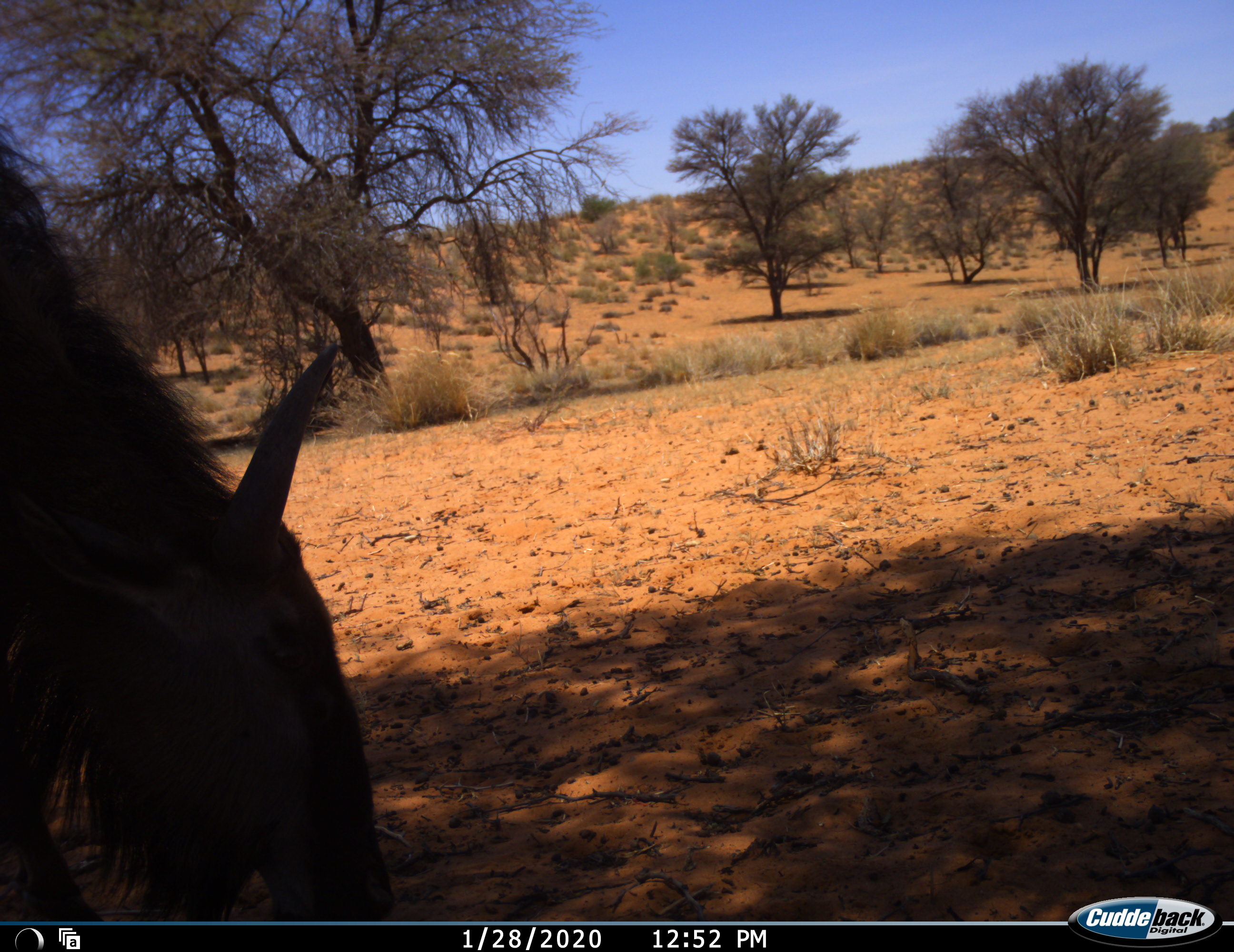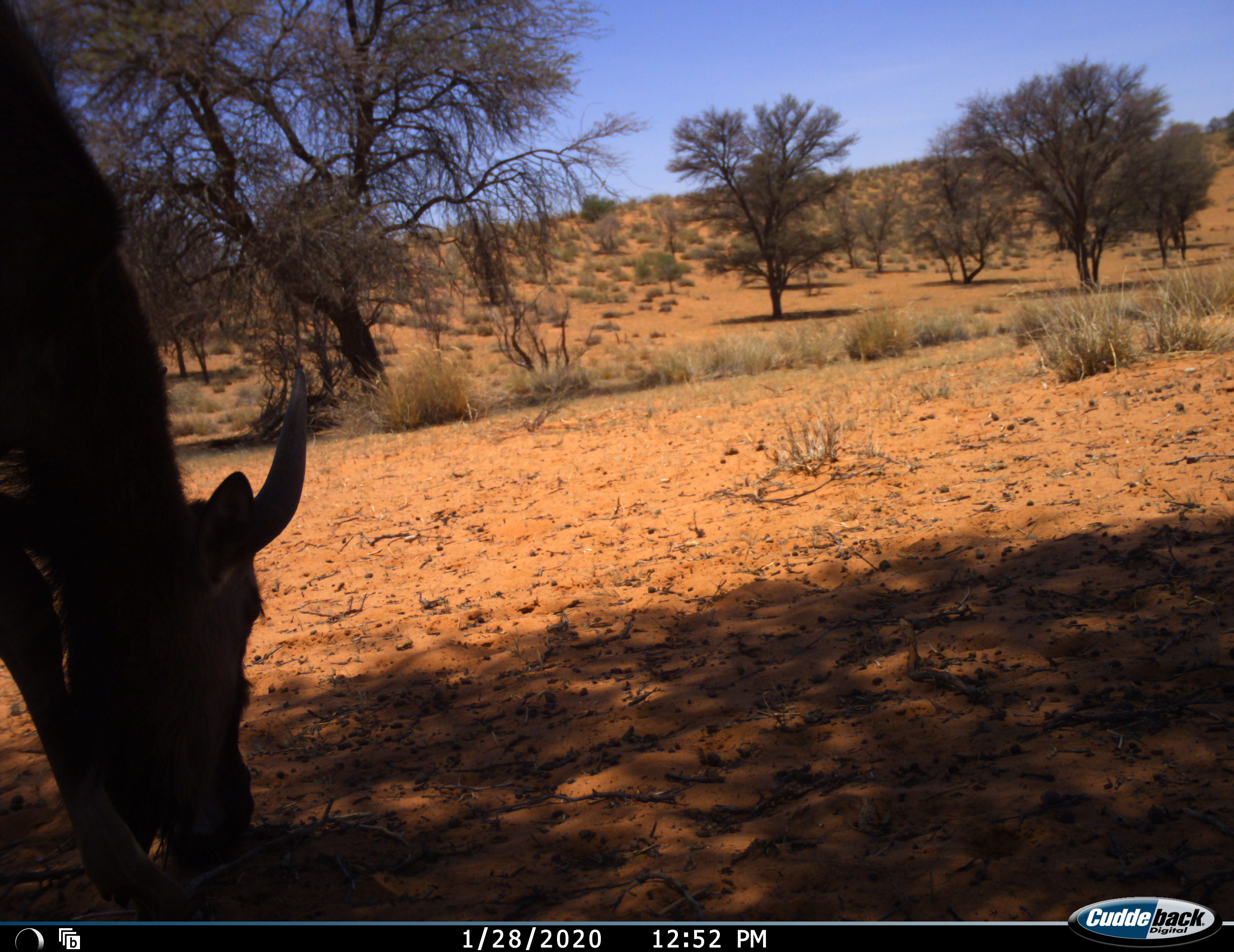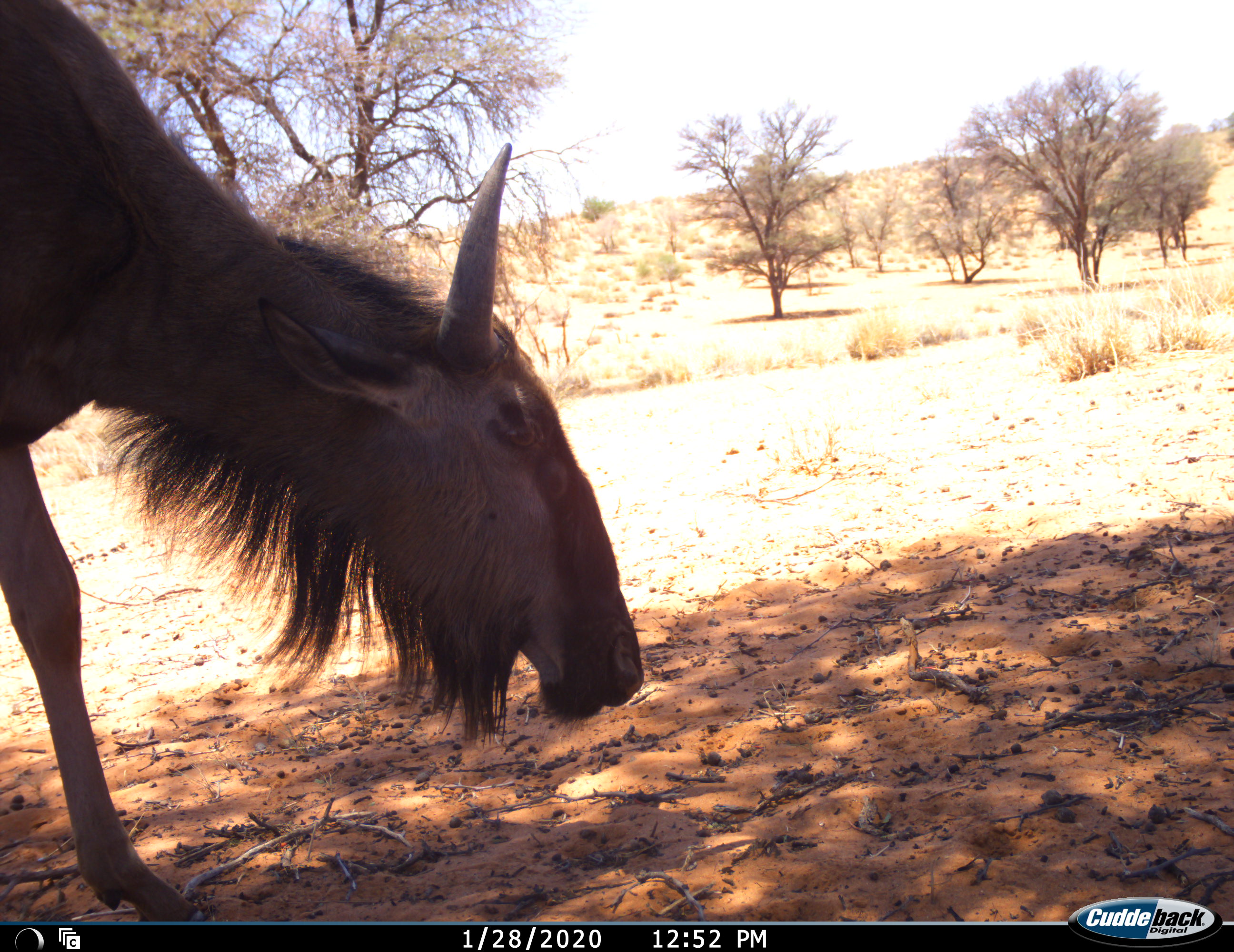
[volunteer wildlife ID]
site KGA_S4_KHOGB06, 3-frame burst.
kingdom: Animalia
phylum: Chordata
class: Mammalia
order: Artiodactyla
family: Bovidae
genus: Connochaetes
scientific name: Connochaetes taurinus taurinus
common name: blue wildebeest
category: wildebeestblue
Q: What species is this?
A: Wildebeestblue (blue wildebeest) (Connochaetes taurinus taurinus).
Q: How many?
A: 1.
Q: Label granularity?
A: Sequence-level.